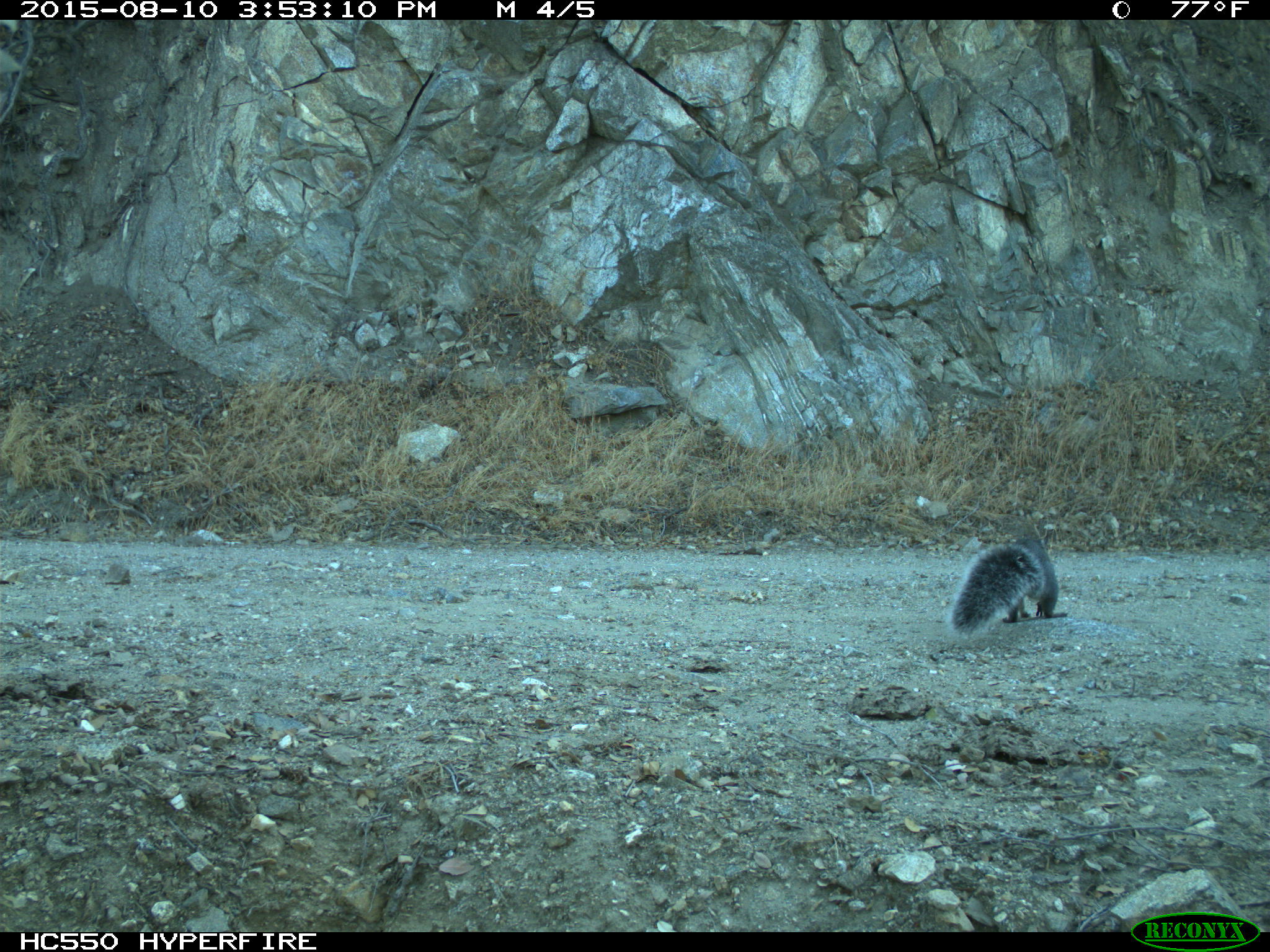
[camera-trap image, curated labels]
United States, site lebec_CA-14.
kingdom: Animalia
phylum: Chordata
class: Mammalia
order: Rodentia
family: Sciuridae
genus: Sciurus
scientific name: Sciurus carolinensis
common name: eastern gray squirrel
Sciurus carolinensis (eastern gray squirrel).